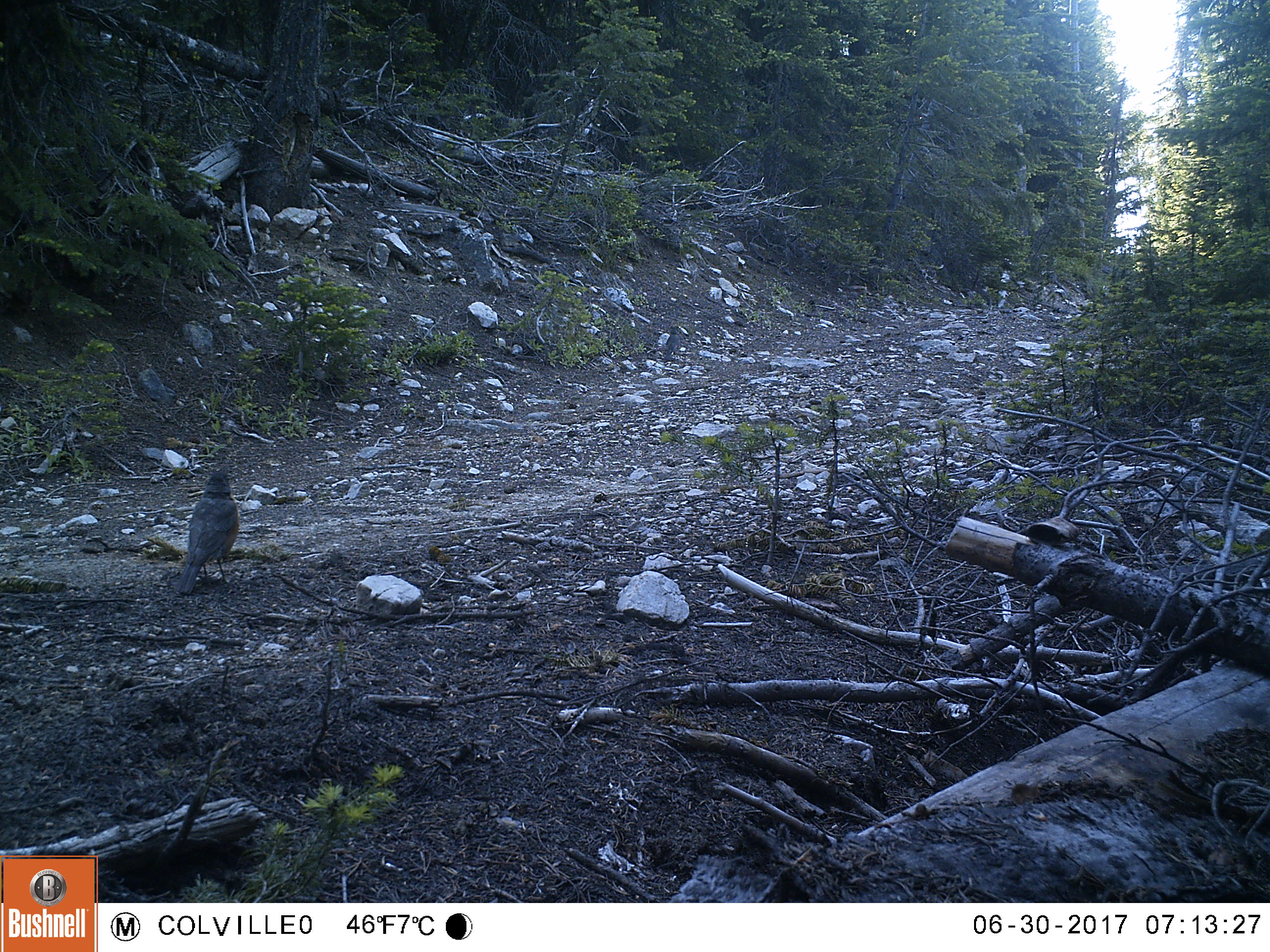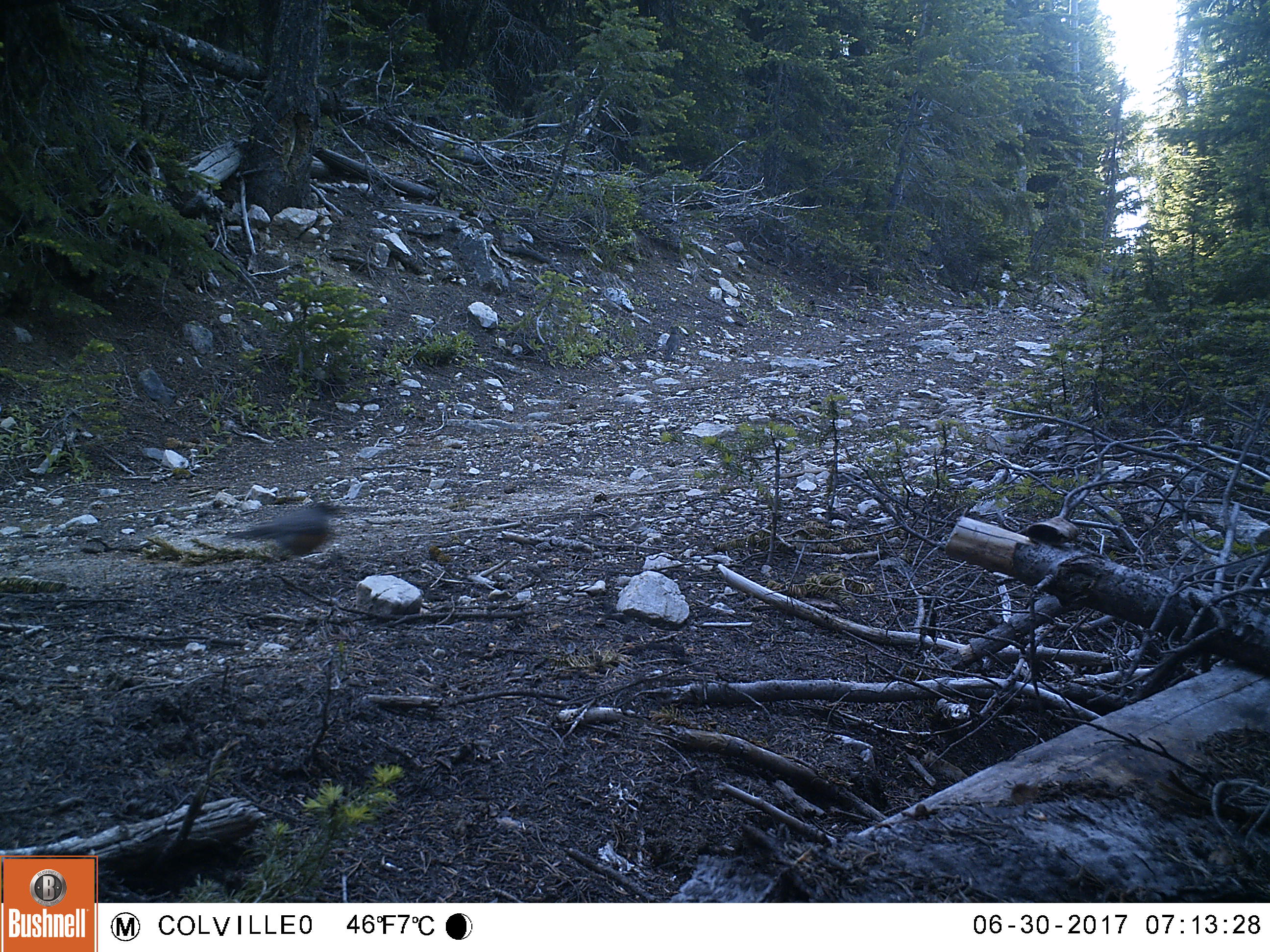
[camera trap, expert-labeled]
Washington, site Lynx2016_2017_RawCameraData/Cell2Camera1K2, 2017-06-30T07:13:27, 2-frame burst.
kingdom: Animalia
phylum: Chordata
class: Aves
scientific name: Aves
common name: birds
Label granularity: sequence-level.